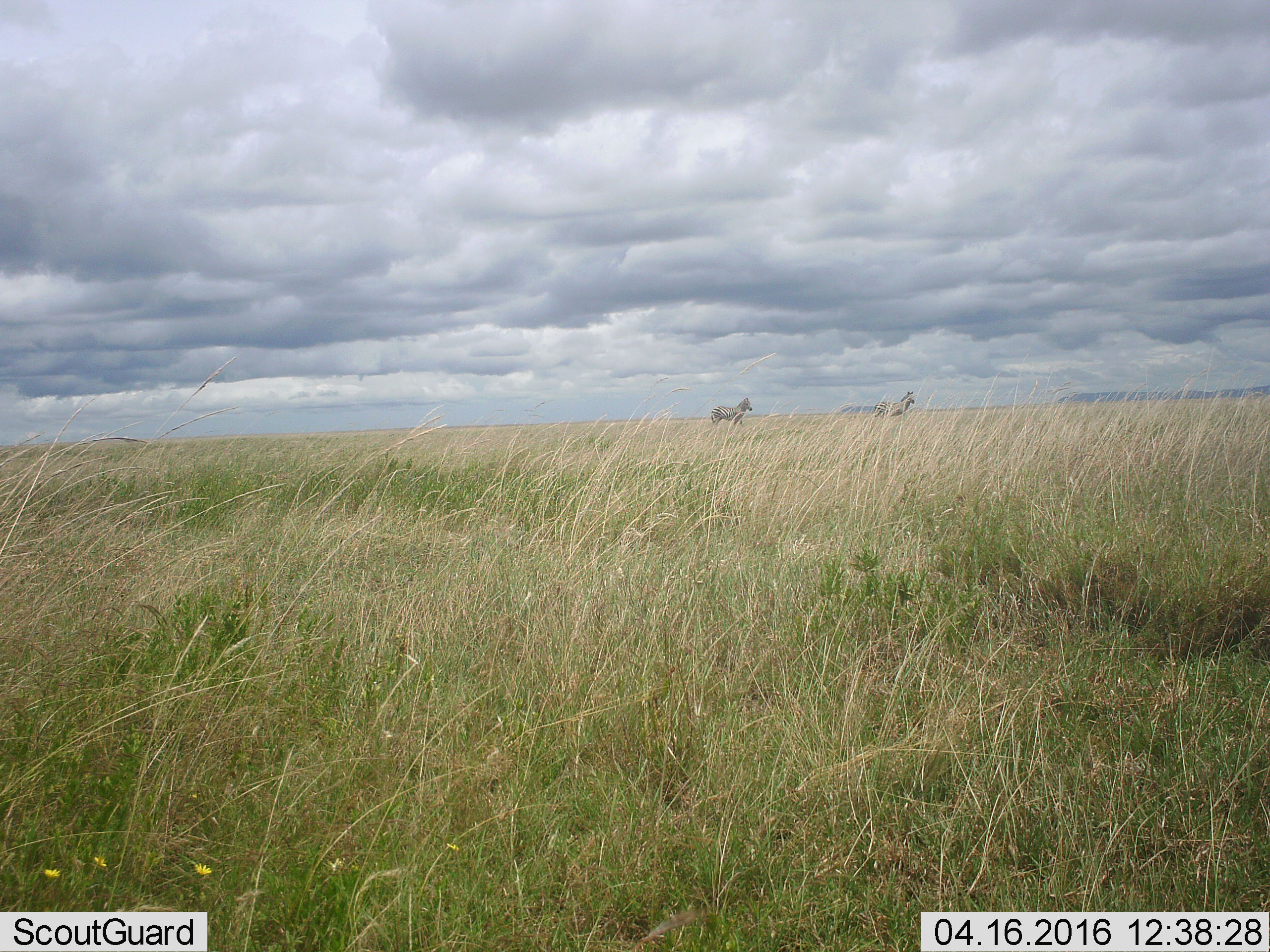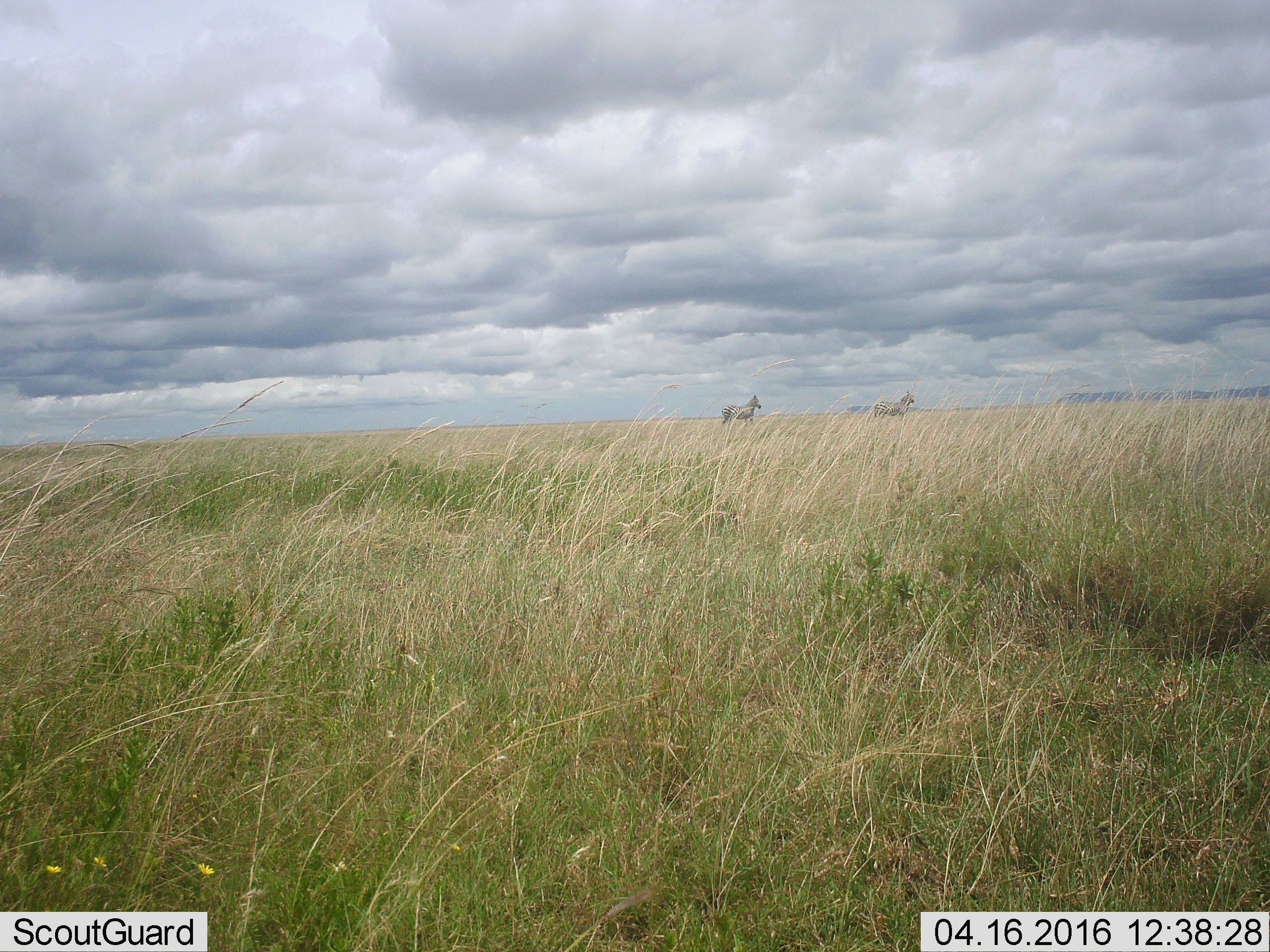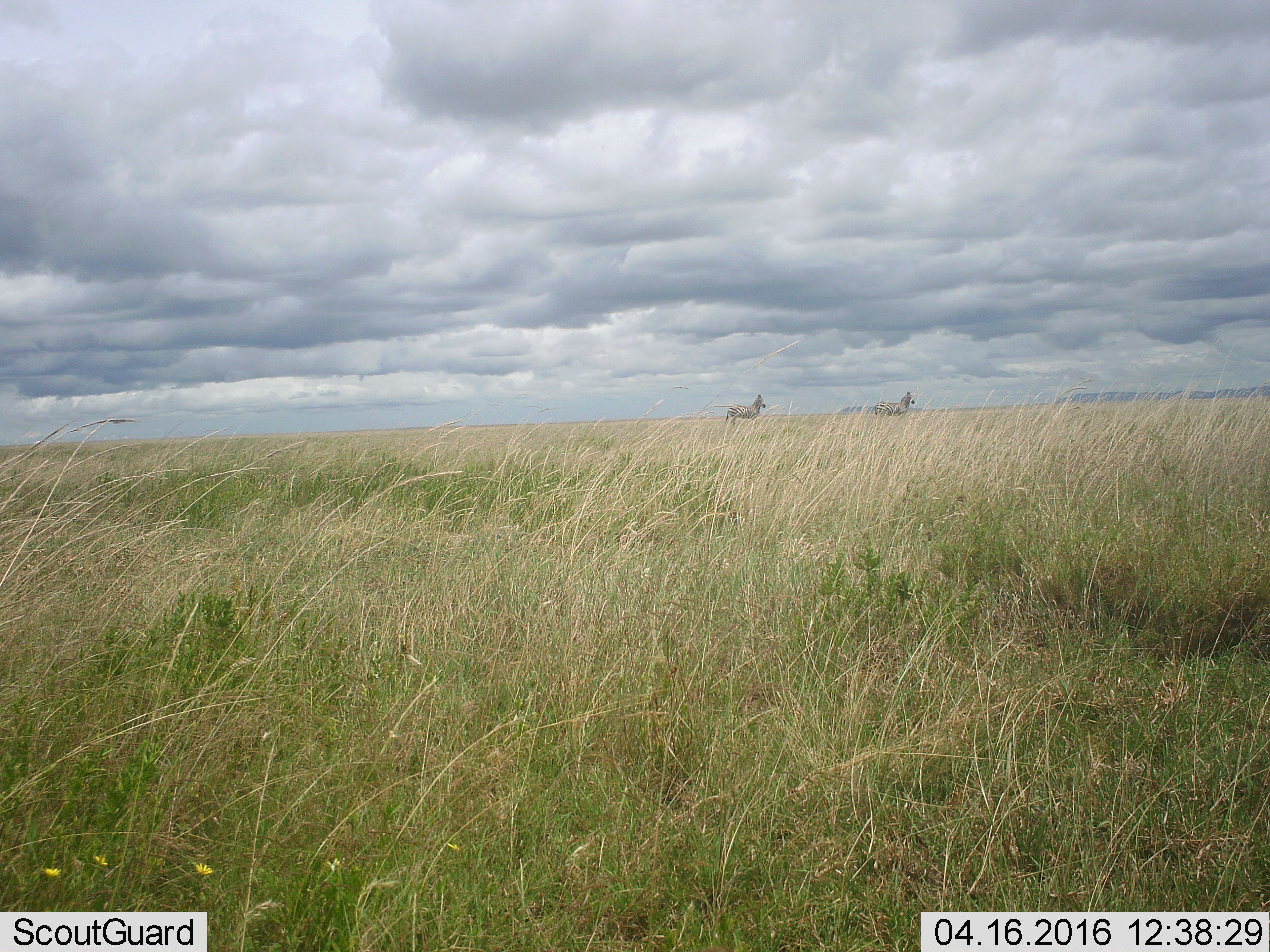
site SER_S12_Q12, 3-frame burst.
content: unidentified animal